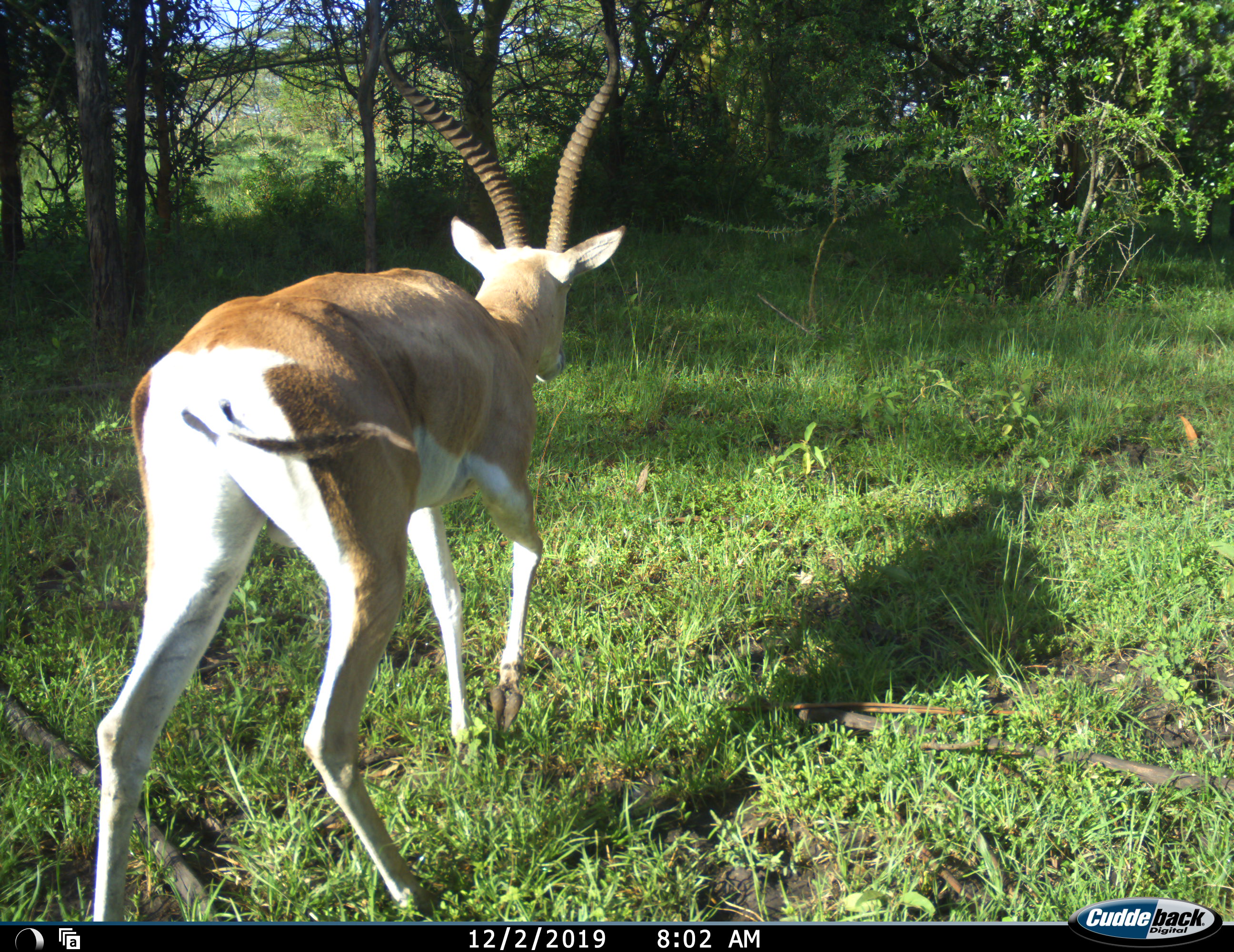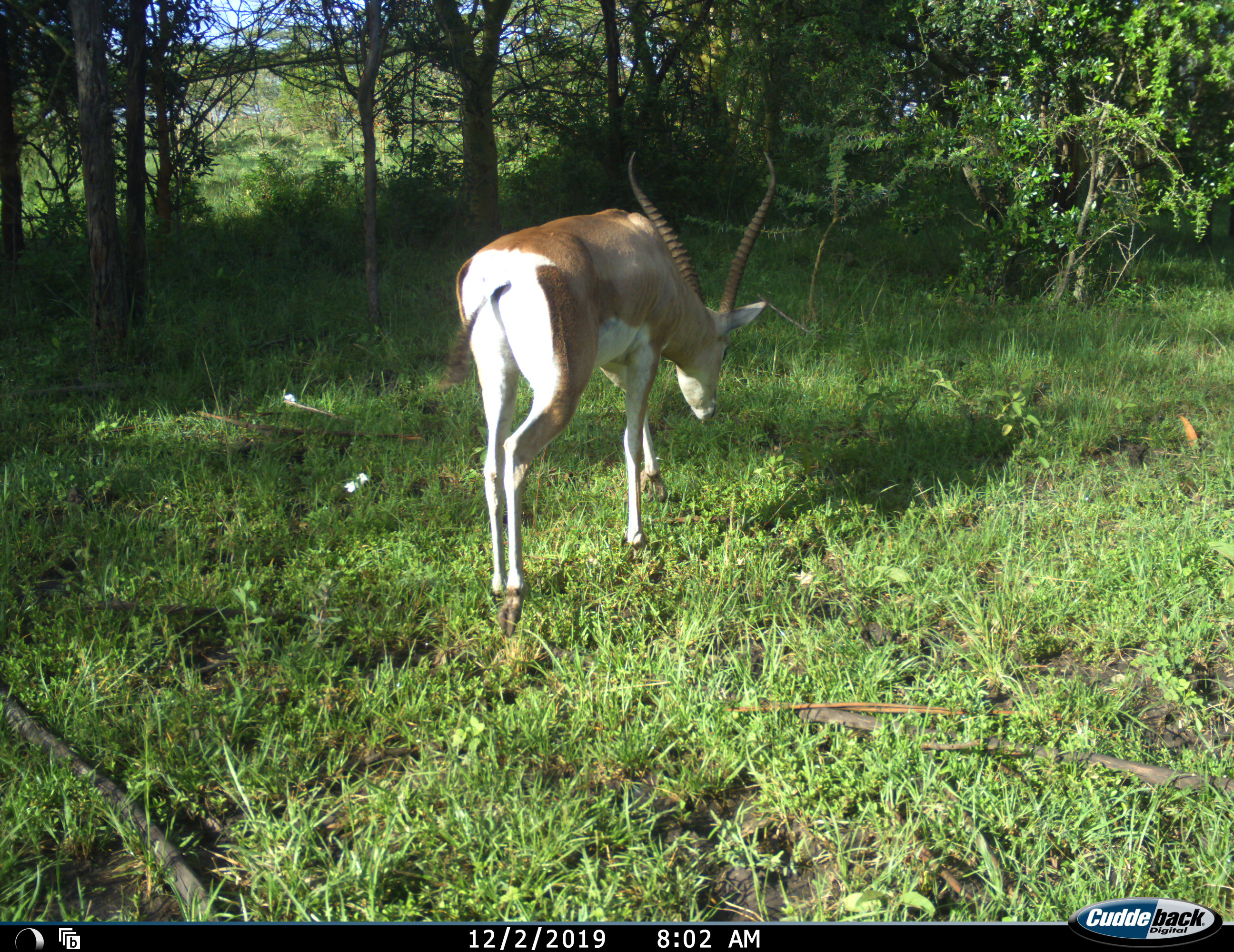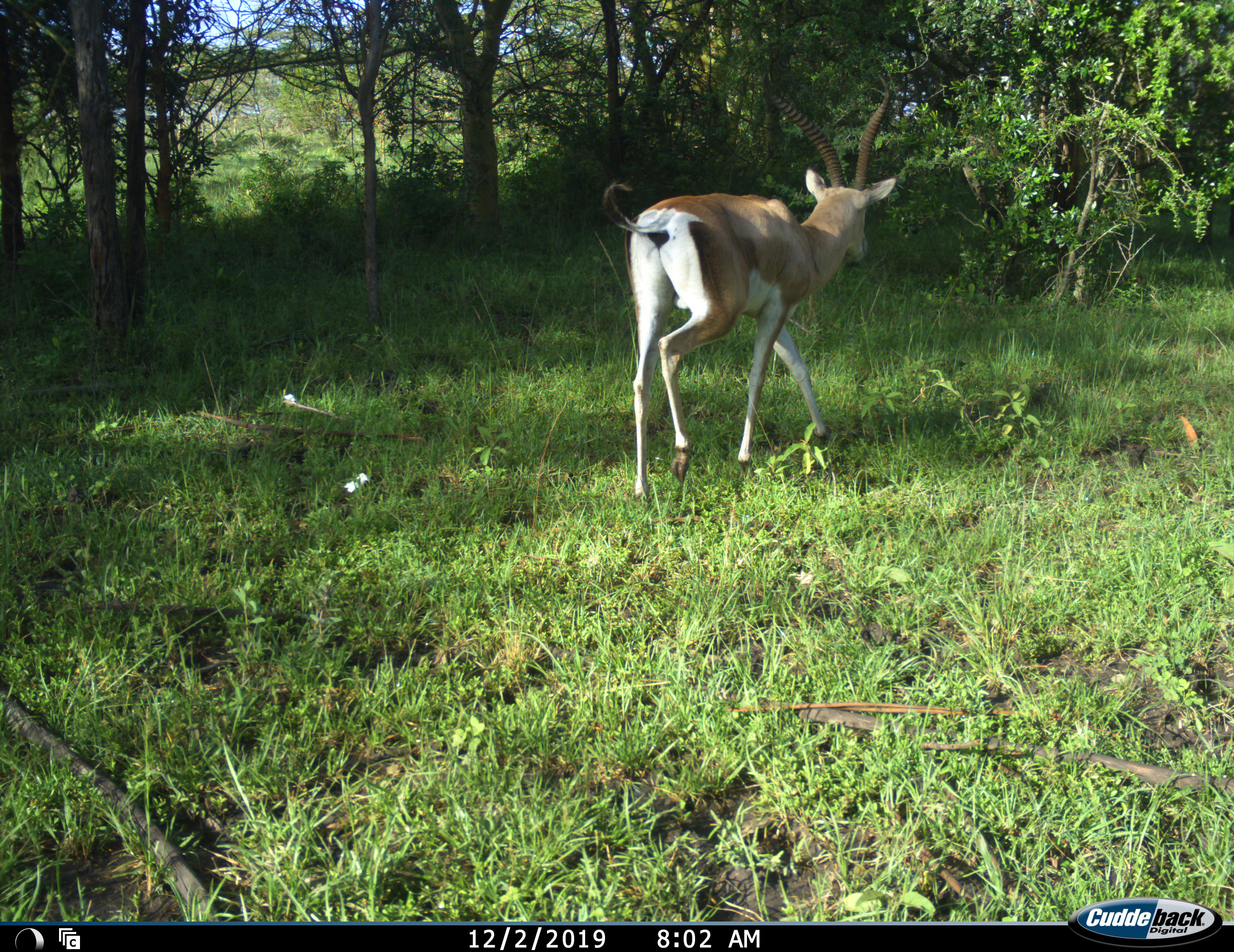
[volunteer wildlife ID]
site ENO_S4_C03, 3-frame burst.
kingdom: Animalia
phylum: Chordata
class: Mammalia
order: Artiodactyla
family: Bovidae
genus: Nanger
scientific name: Nanger granti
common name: grant's gazelle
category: gazellegrants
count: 1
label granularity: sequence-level